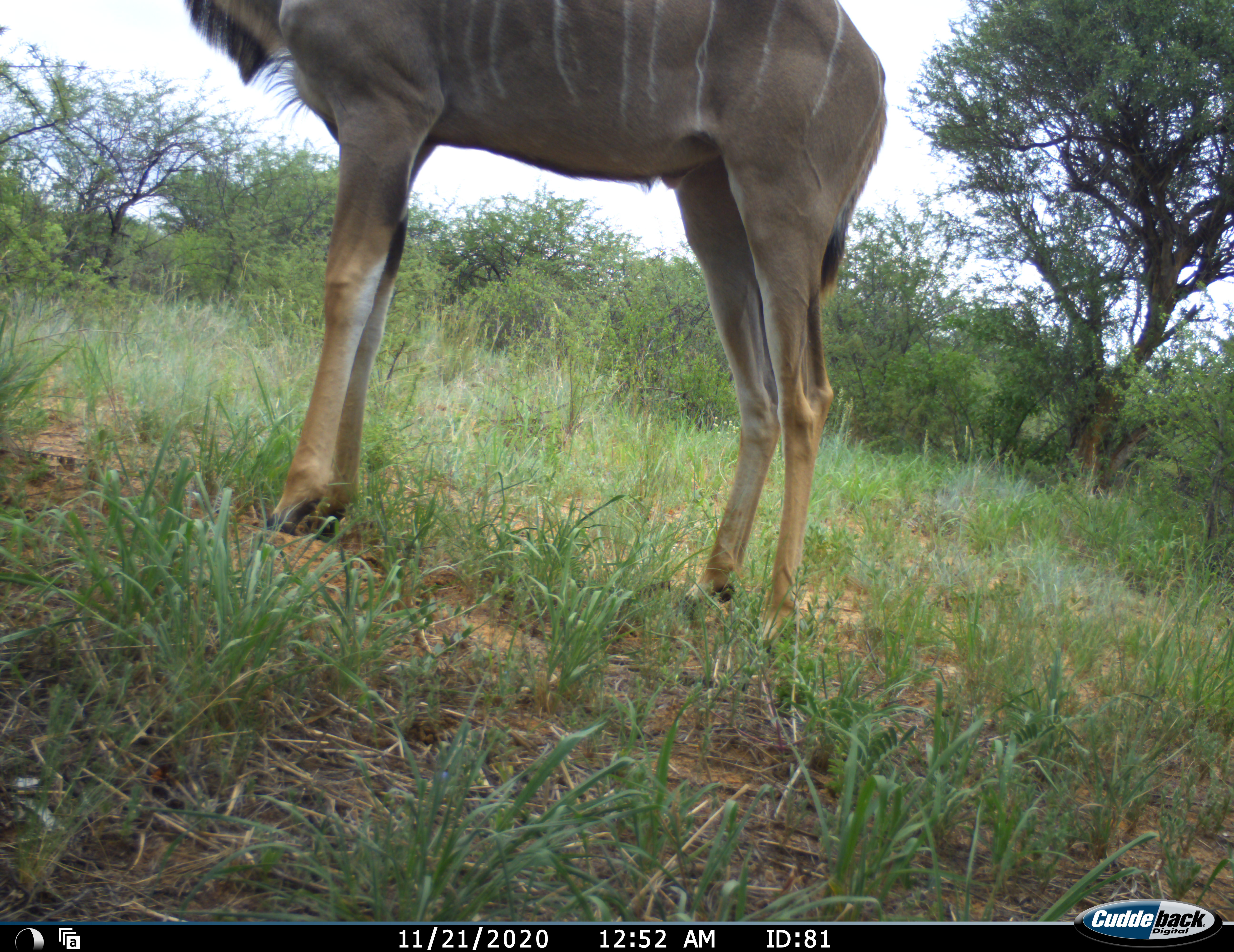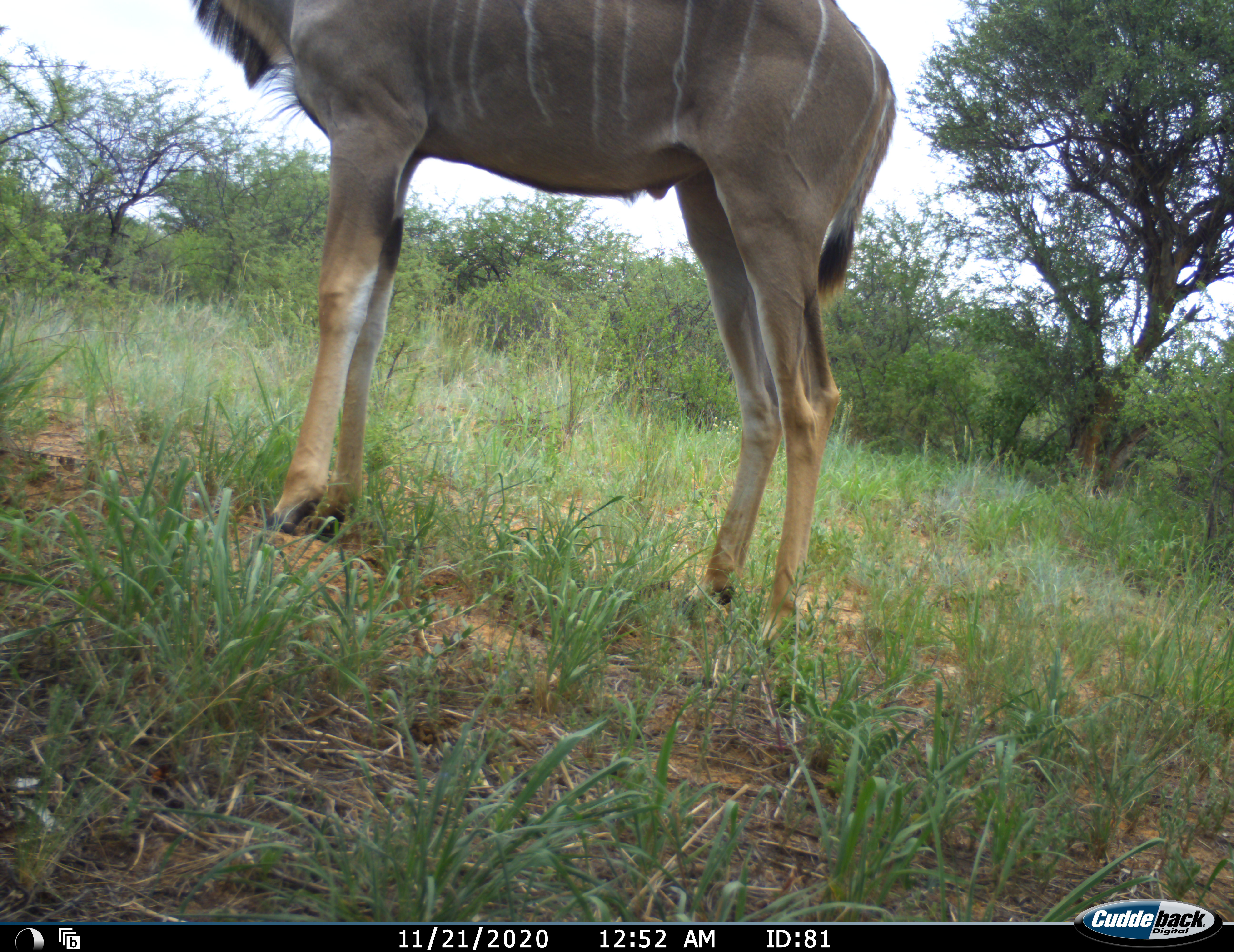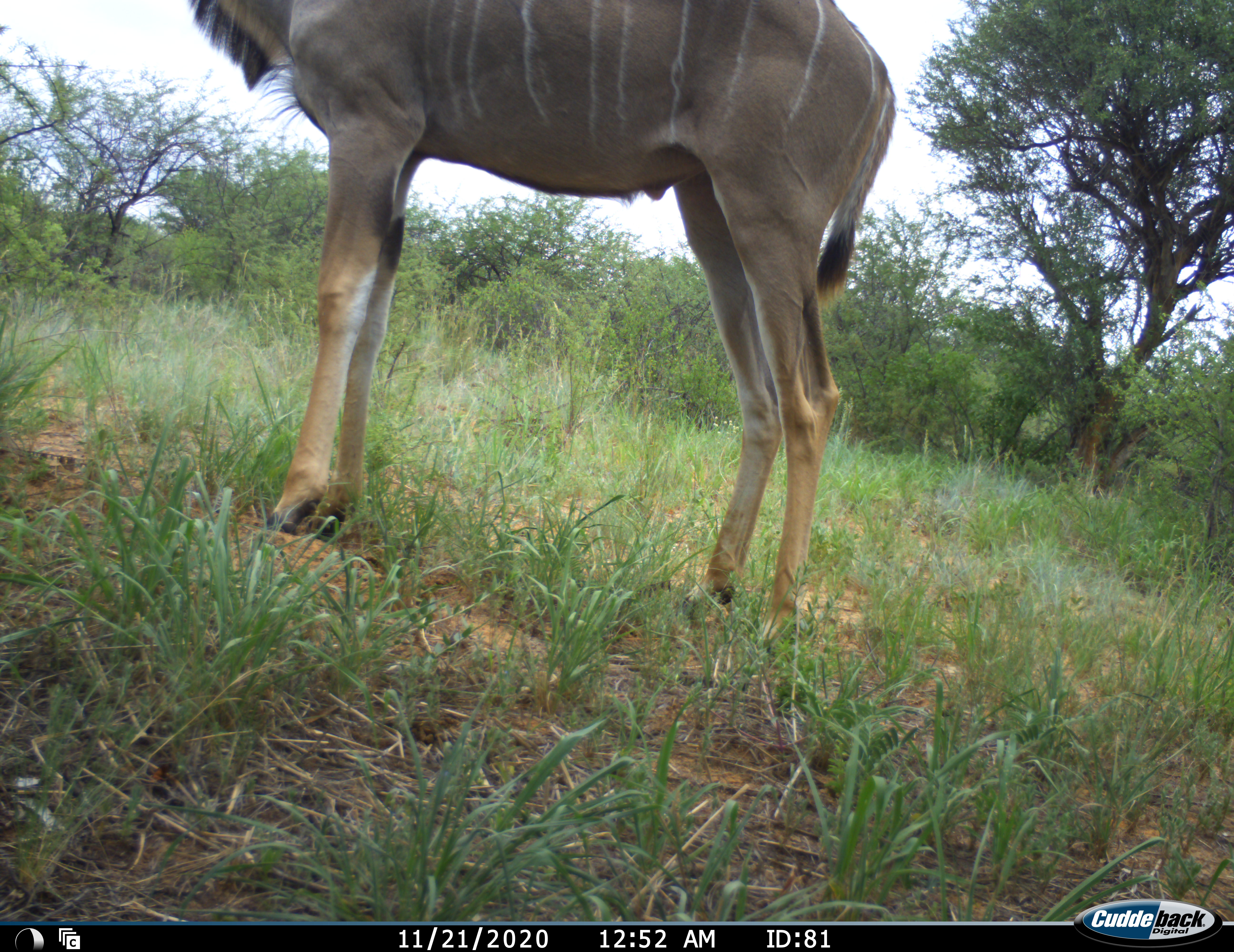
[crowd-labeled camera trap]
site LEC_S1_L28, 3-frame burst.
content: unidentified animal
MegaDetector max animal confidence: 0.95